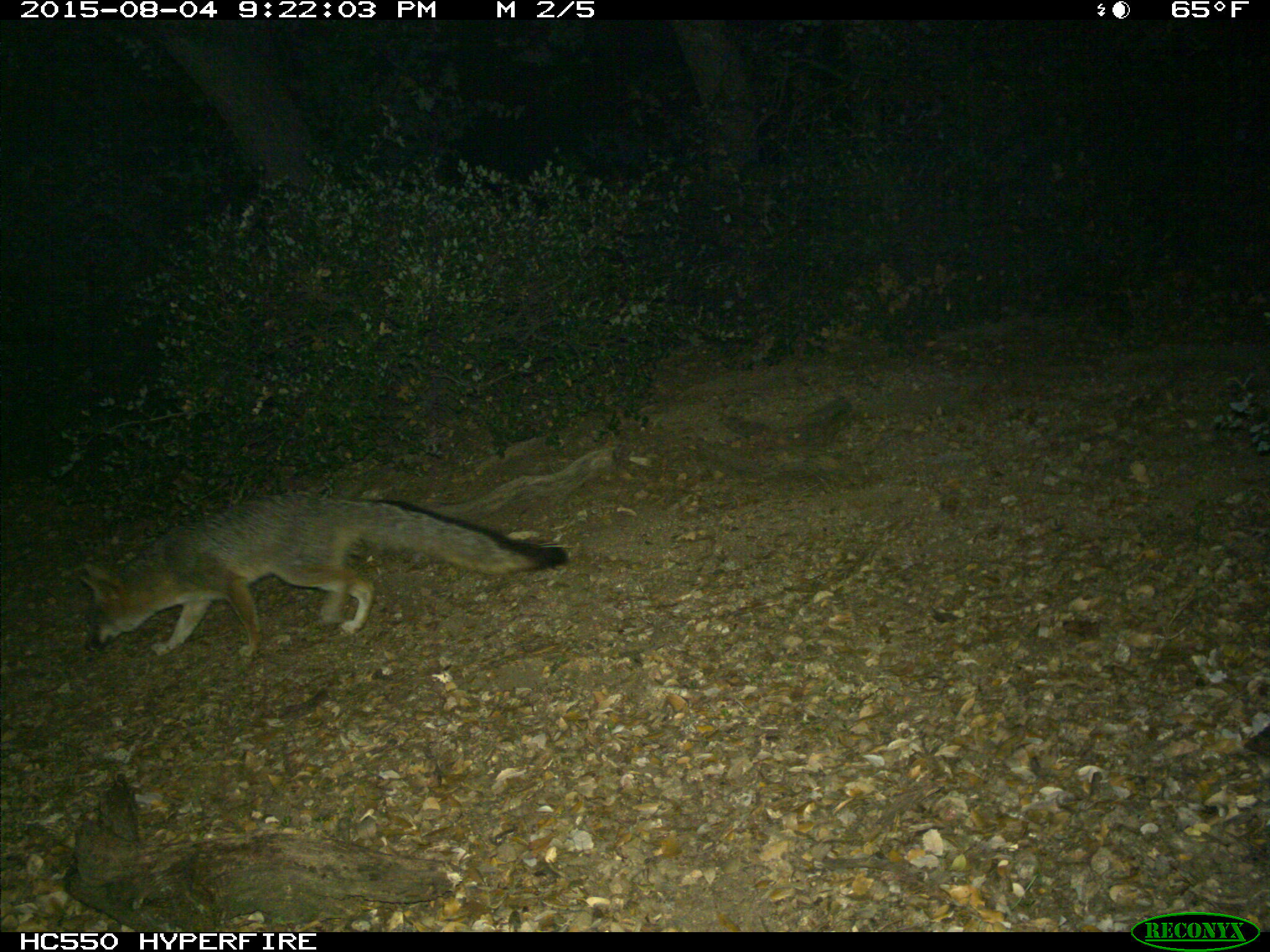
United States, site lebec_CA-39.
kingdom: Animalia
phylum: Chordata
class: Mammalia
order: Carnivora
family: Canidae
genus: Urocyon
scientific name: Urocyon cinereoargenteus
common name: gray fox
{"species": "Urocyon cinereoargenteus (gray fox)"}